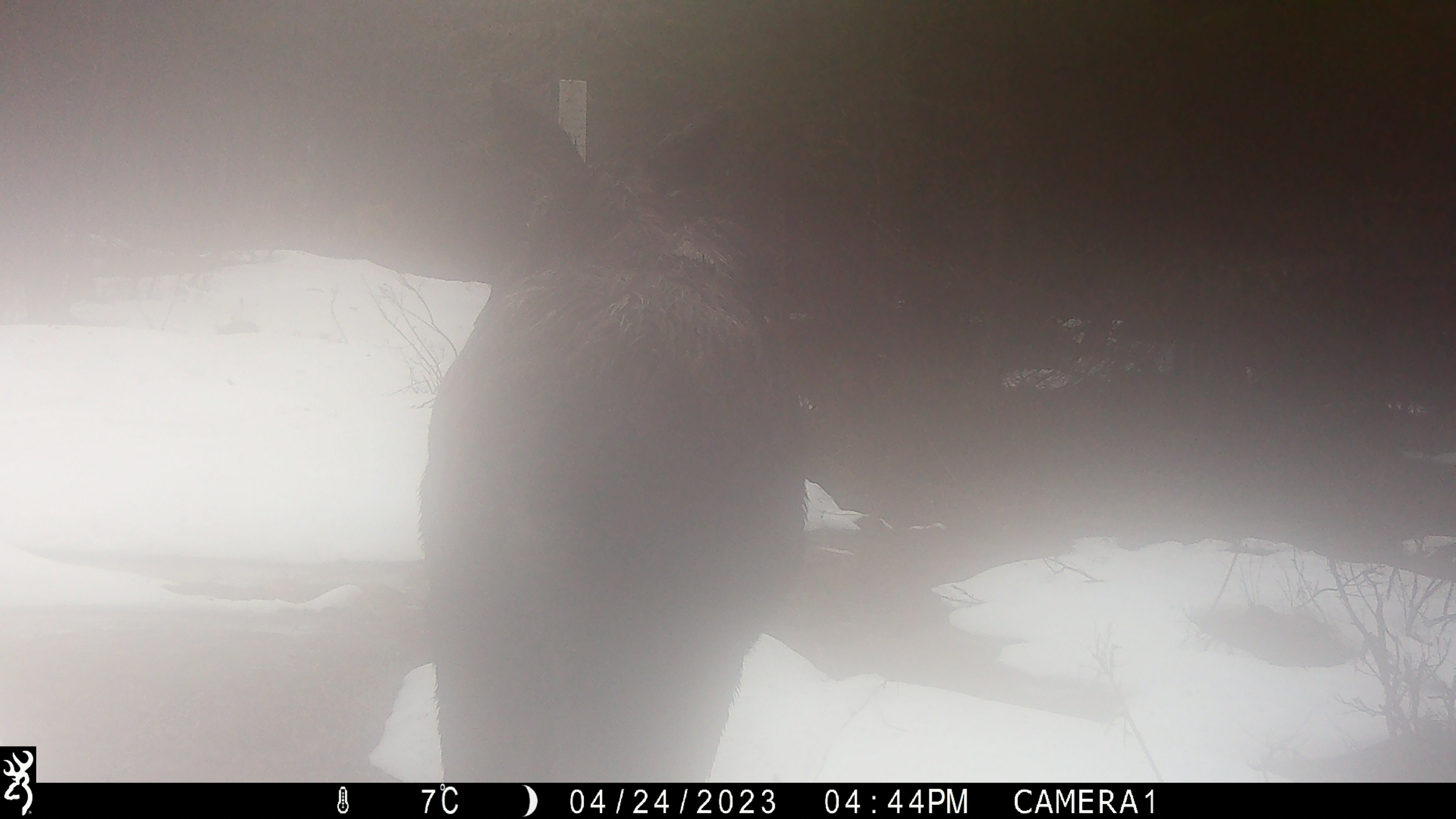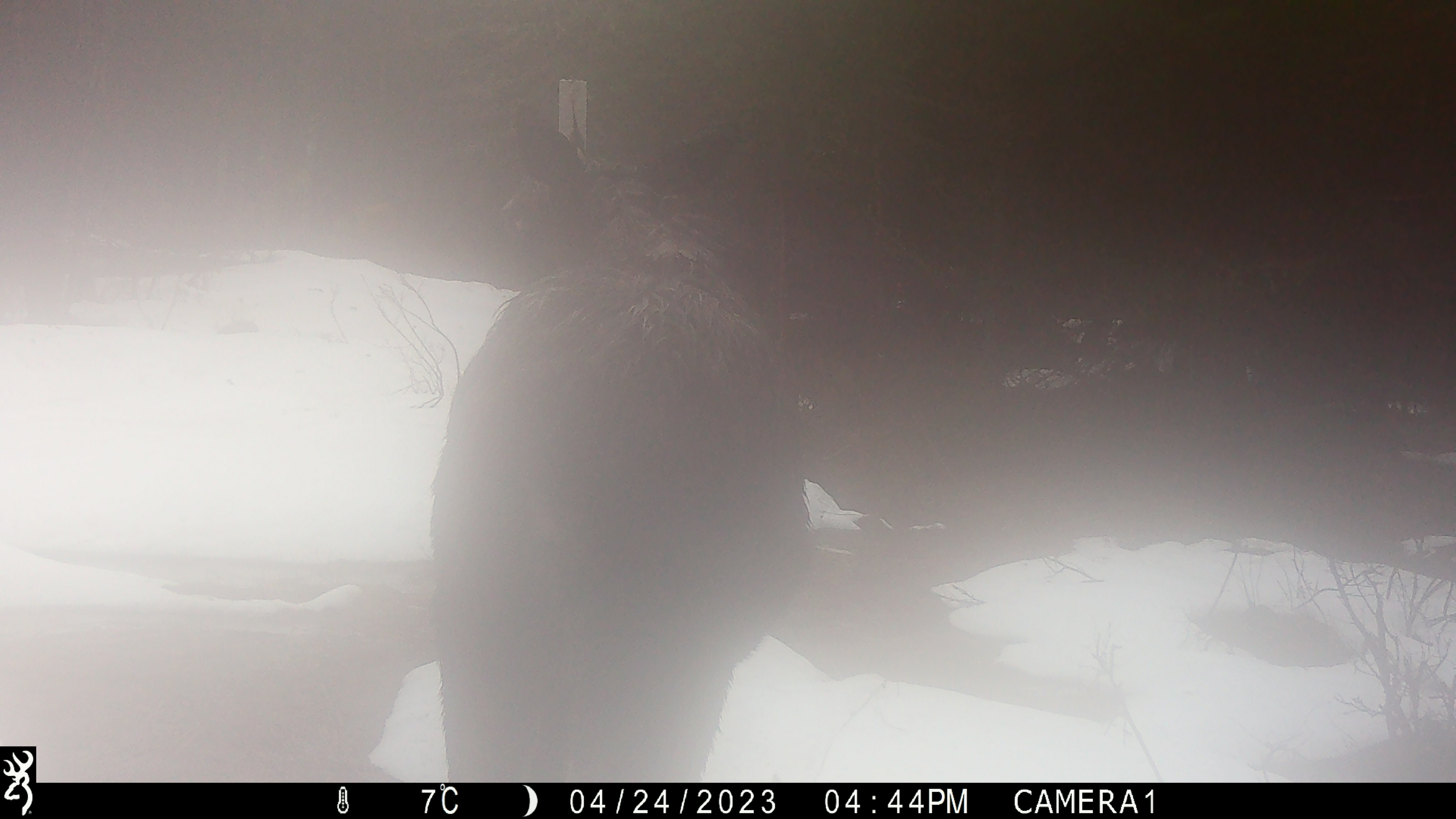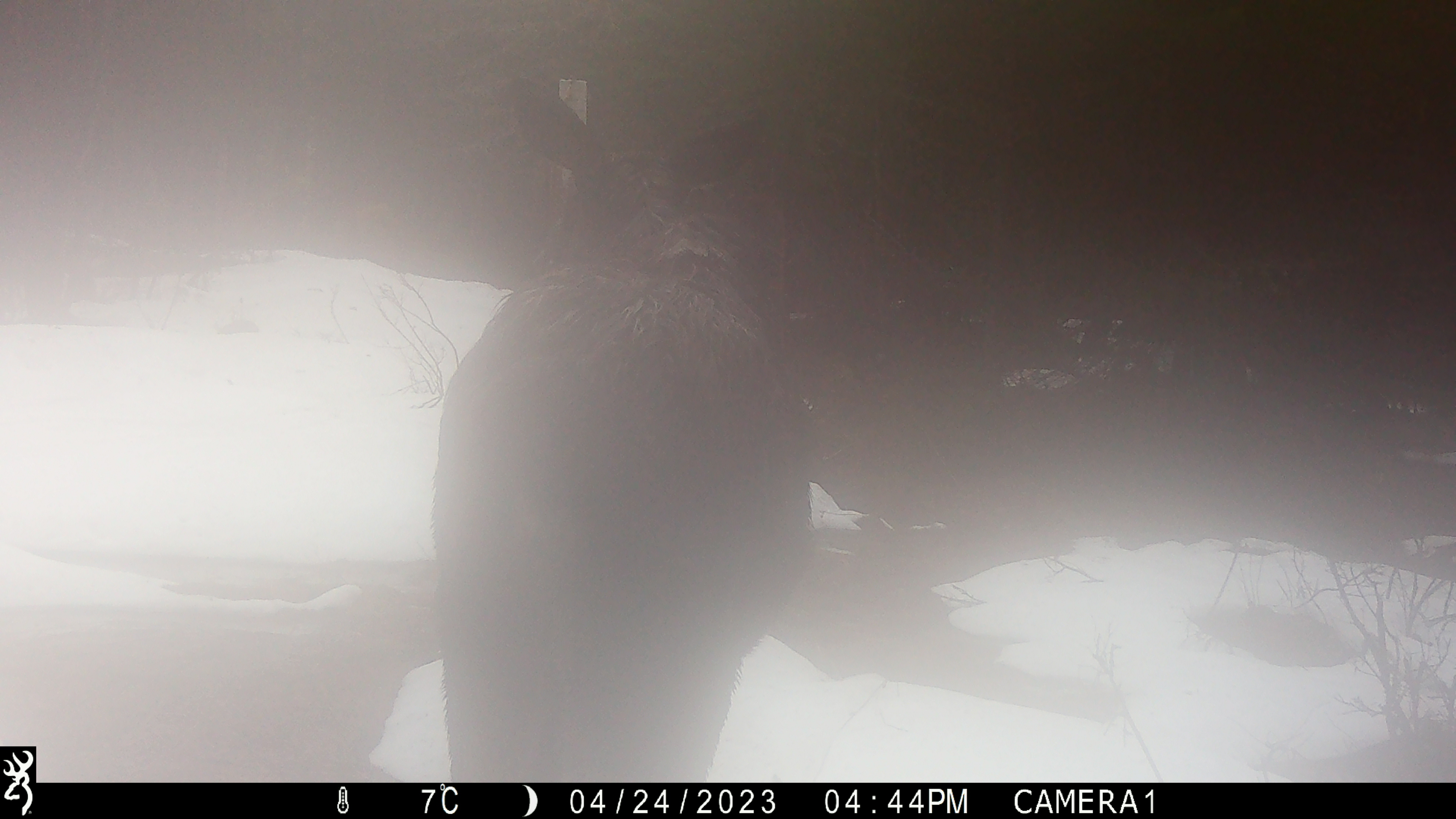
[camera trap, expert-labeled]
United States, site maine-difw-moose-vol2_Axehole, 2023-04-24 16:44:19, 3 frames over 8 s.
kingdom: Animalia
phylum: Chordata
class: Mammalia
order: Artiodactyla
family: Cervidae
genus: Alces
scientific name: Alces alces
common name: moose